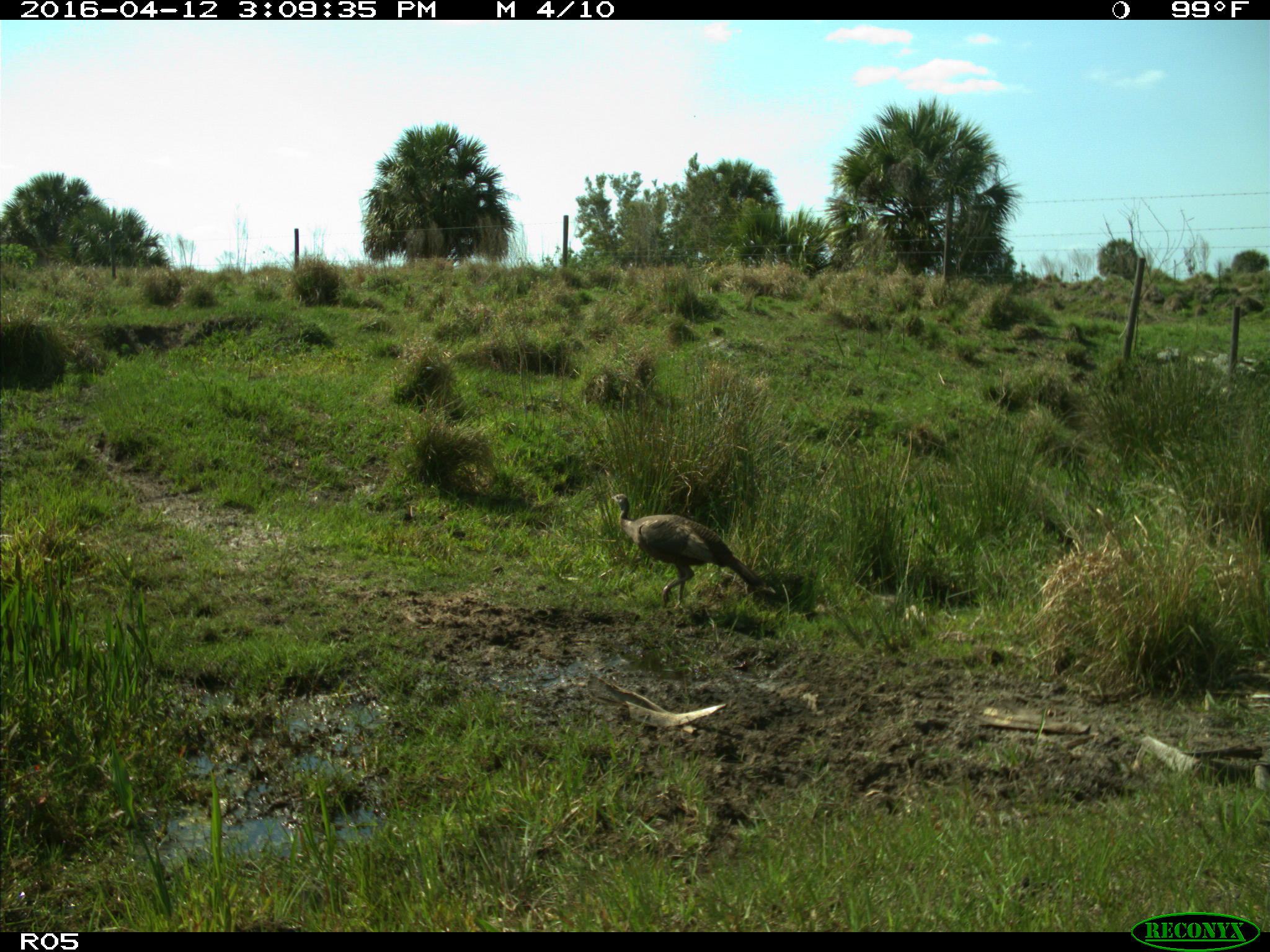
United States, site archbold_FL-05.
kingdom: Animalia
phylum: Chordata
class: Aves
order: Galliformes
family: Phasianidae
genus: Meleagris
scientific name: Meleagris gallopavo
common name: wild turkey